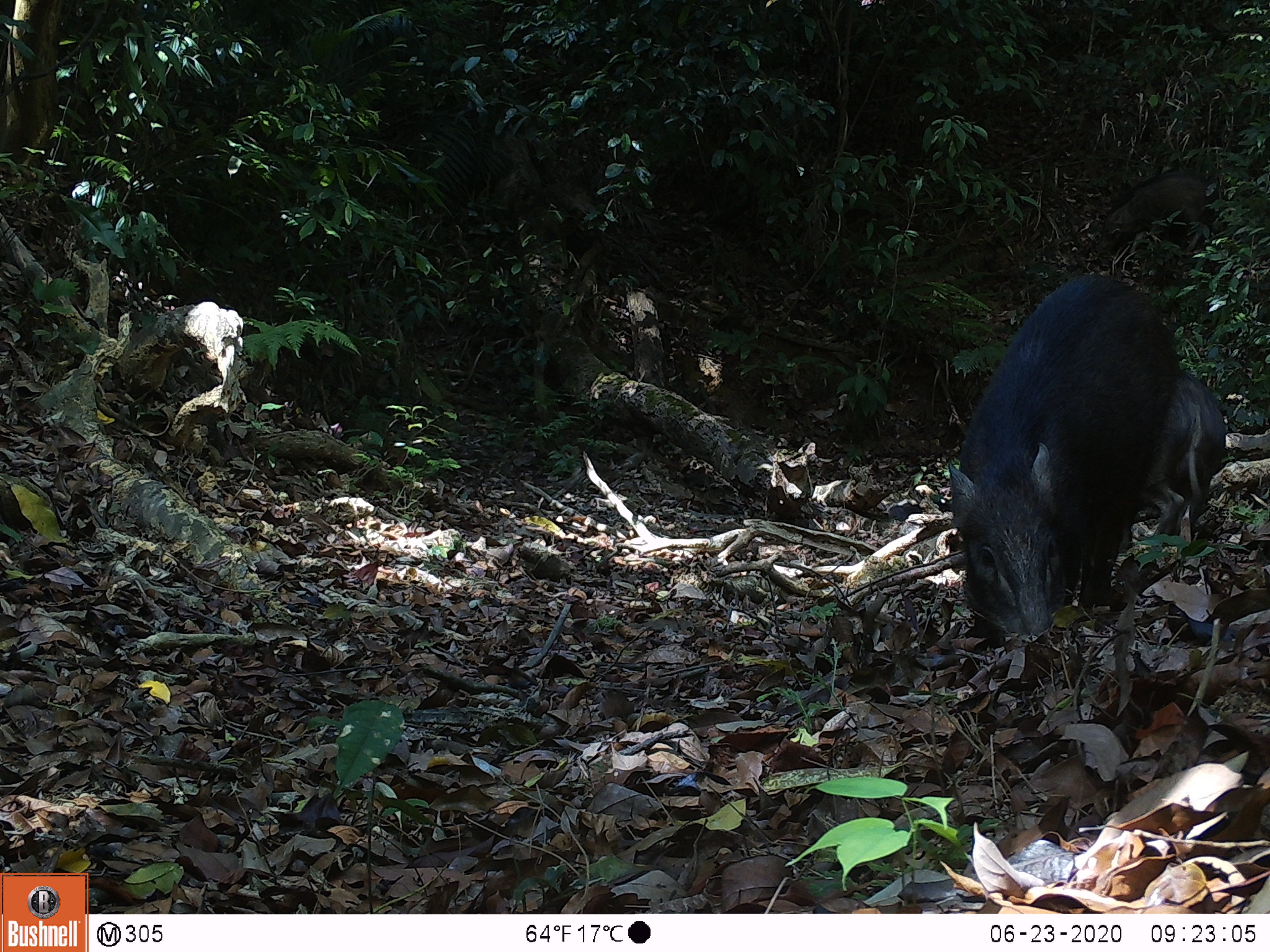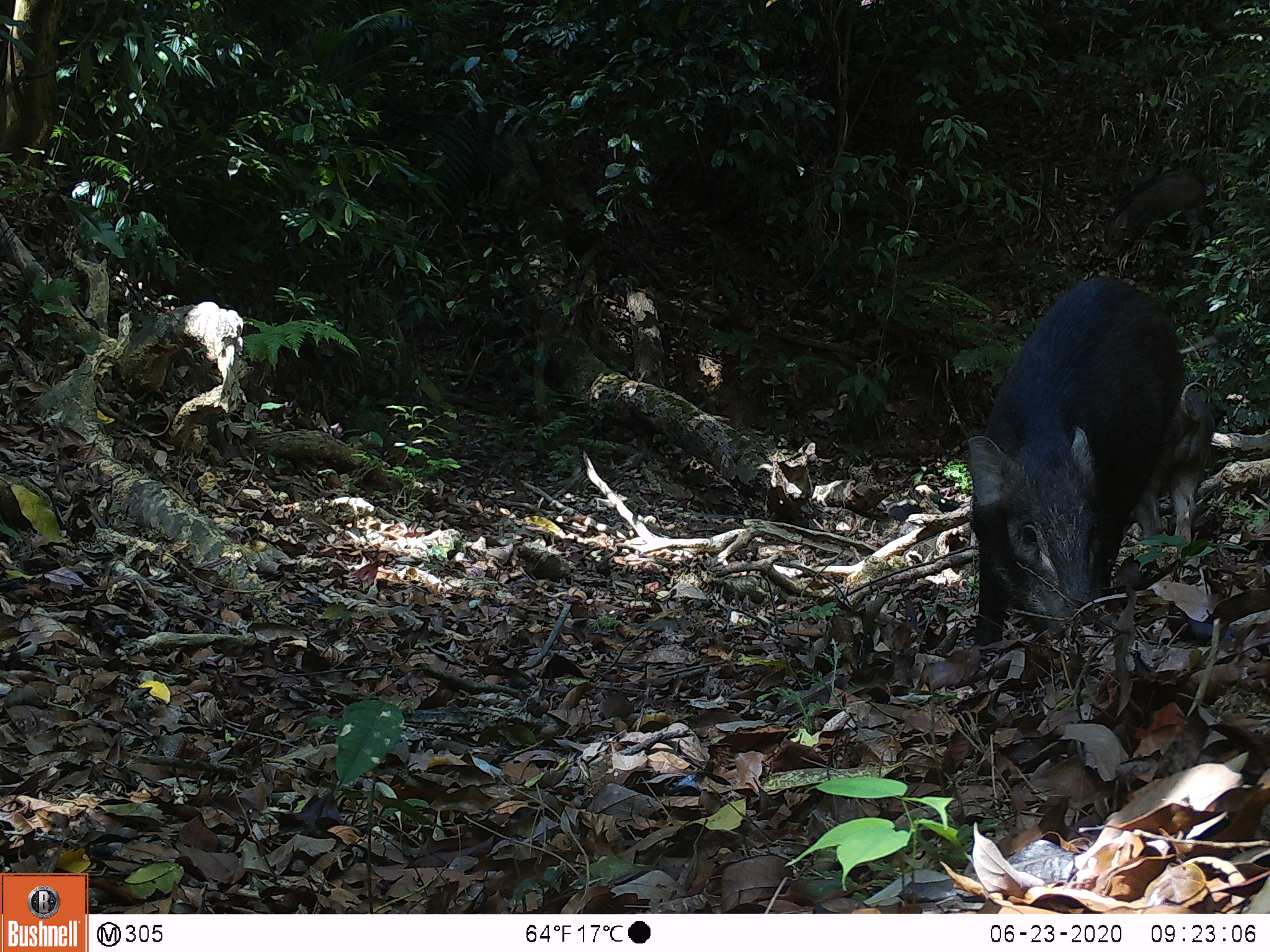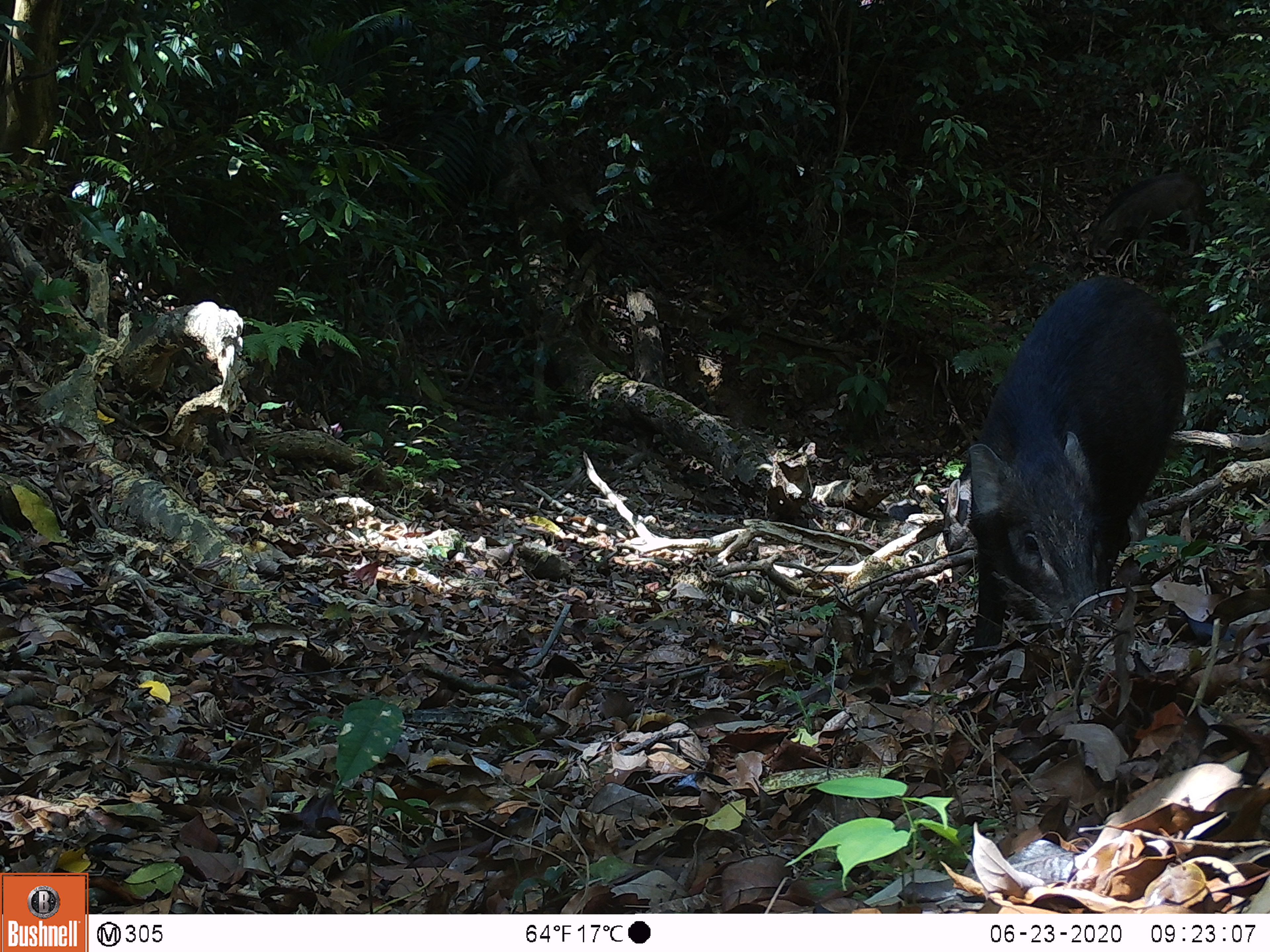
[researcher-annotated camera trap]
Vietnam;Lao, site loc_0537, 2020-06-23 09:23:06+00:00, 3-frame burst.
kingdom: Animalia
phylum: Chordata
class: Mammalia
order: Artiodactyla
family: Suidae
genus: Sus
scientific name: Sus scrofa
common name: eurasian wild pig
Eurasian wild pig (Sus scrofa). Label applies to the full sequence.